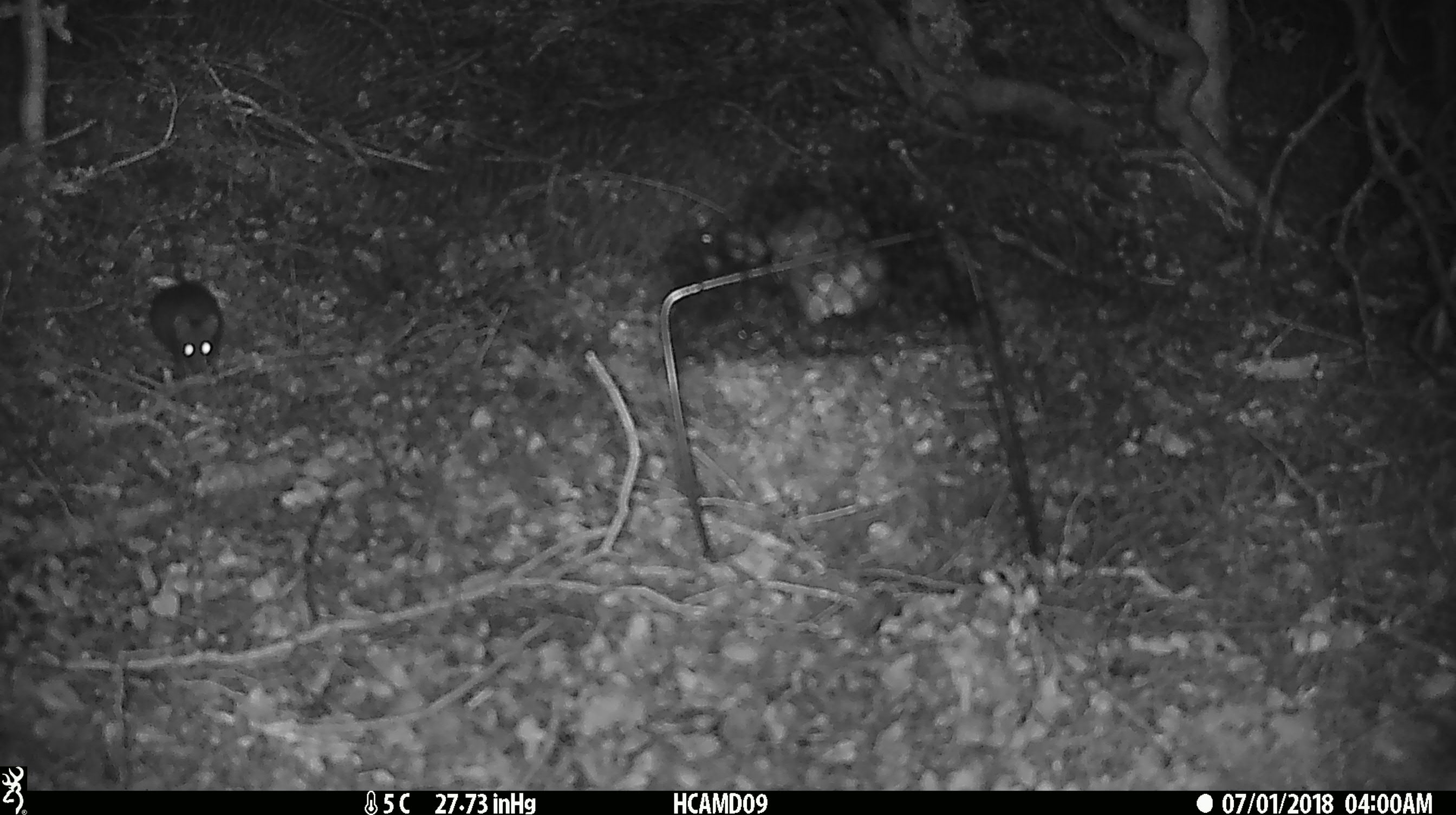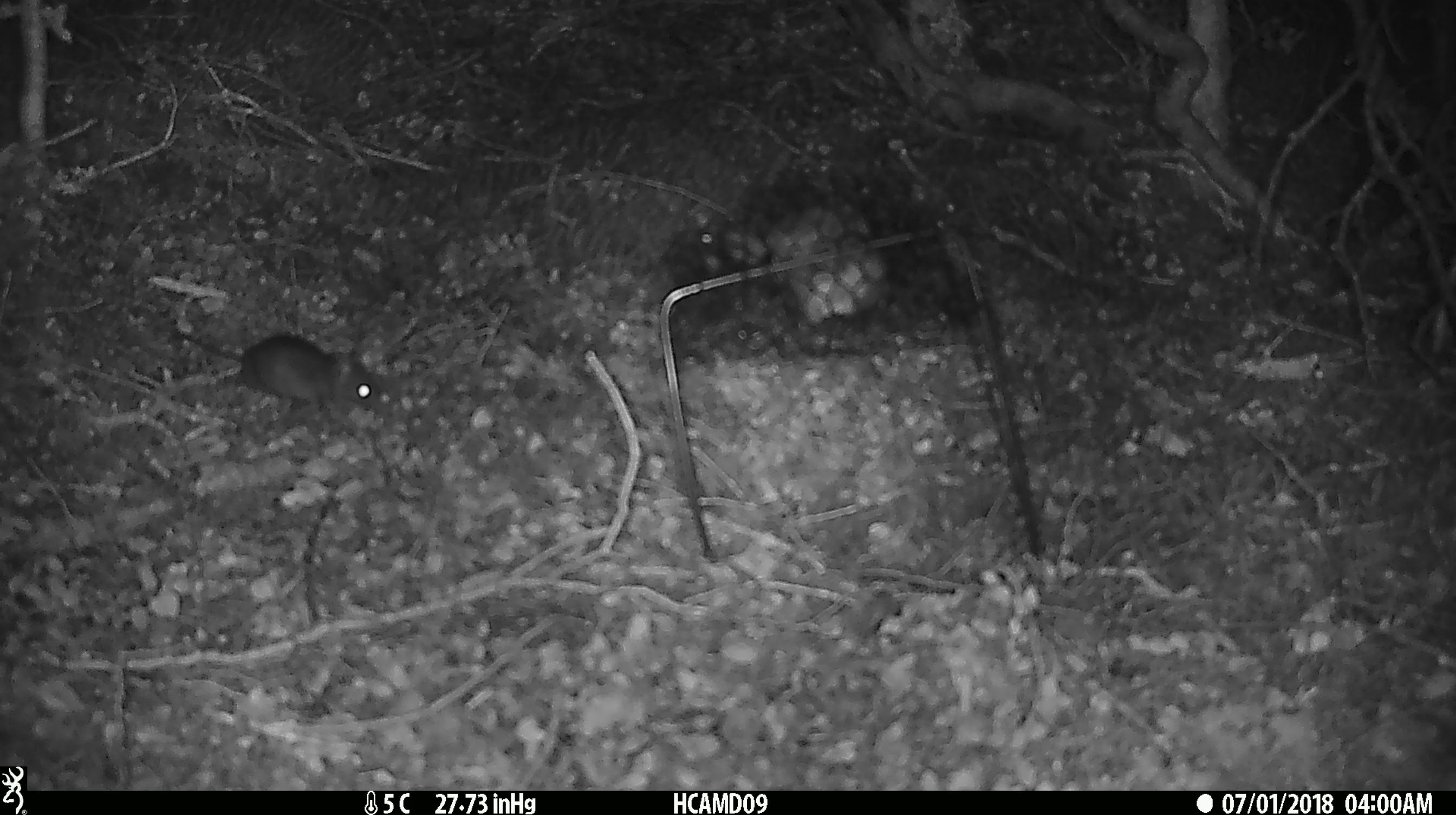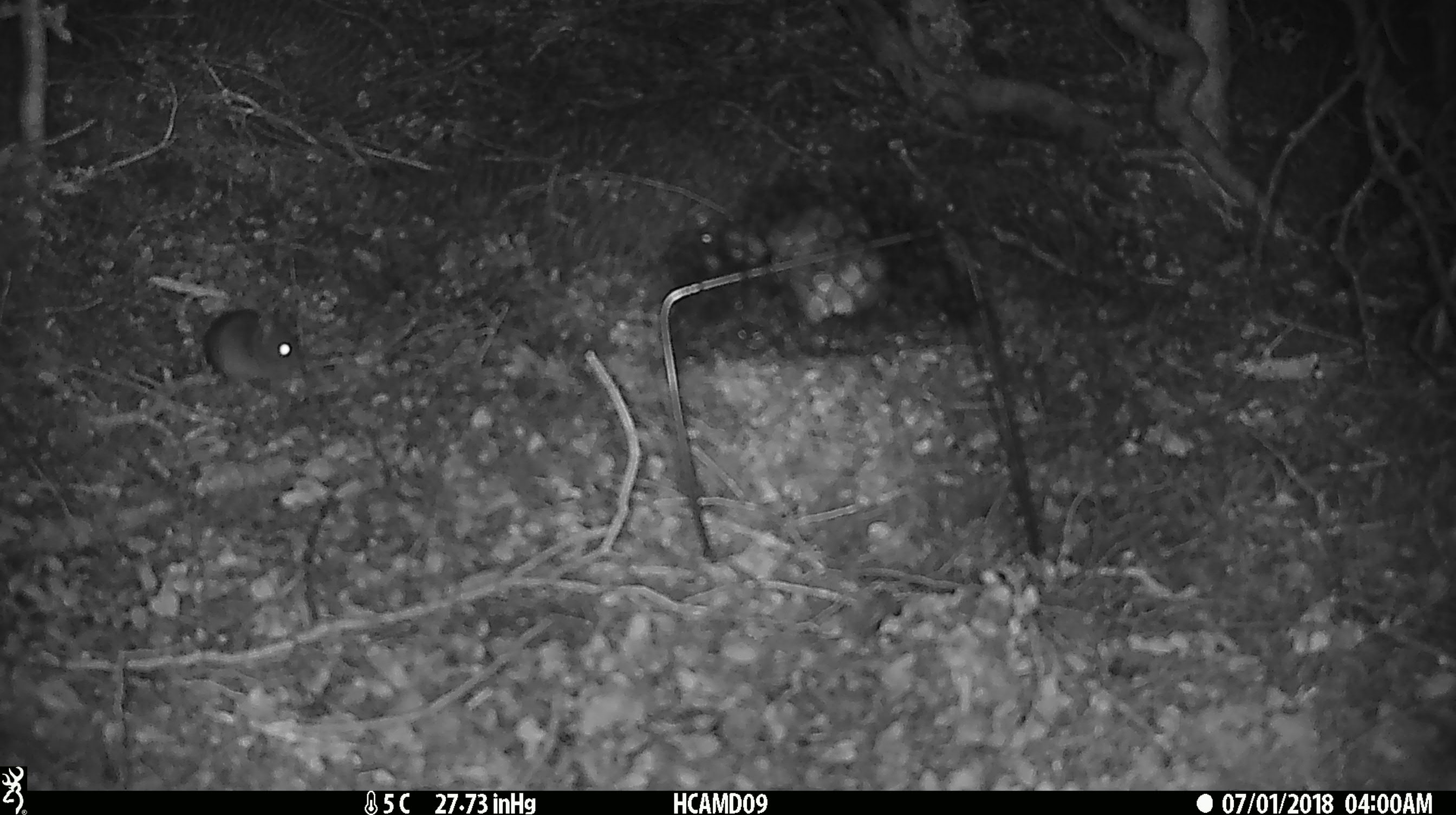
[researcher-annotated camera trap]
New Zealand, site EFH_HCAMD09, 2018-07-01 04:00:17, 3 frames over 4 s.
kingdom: Animalia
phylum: Chordata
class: Mammalia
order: Rodentia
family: Muridae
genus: Rattus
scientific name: Rattus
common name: rat